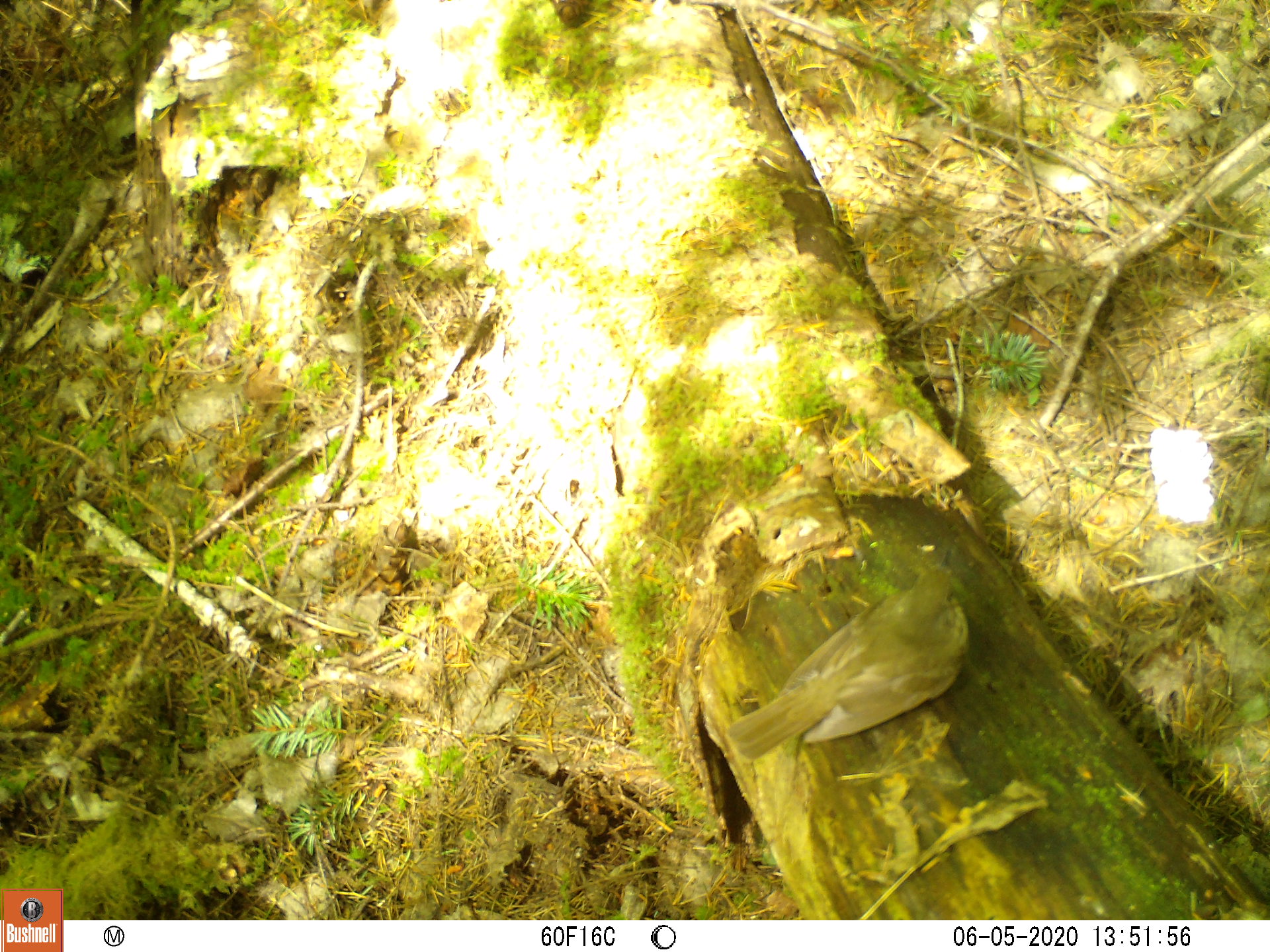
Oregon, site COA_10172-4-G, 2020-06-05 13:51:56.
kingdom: Animalia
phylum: Chordata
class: Aves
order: Passeriformes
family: Turdidae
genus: Catharus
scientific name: Catharus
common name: brown thrushes and nightingale-thrushes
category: catharus species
Catharus species (brown thrushes and nightingale-thrushes) (Catharus).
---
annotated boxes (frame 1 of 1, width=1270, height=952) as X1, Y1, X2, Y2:
catharus species: 713, 544, 990, 779